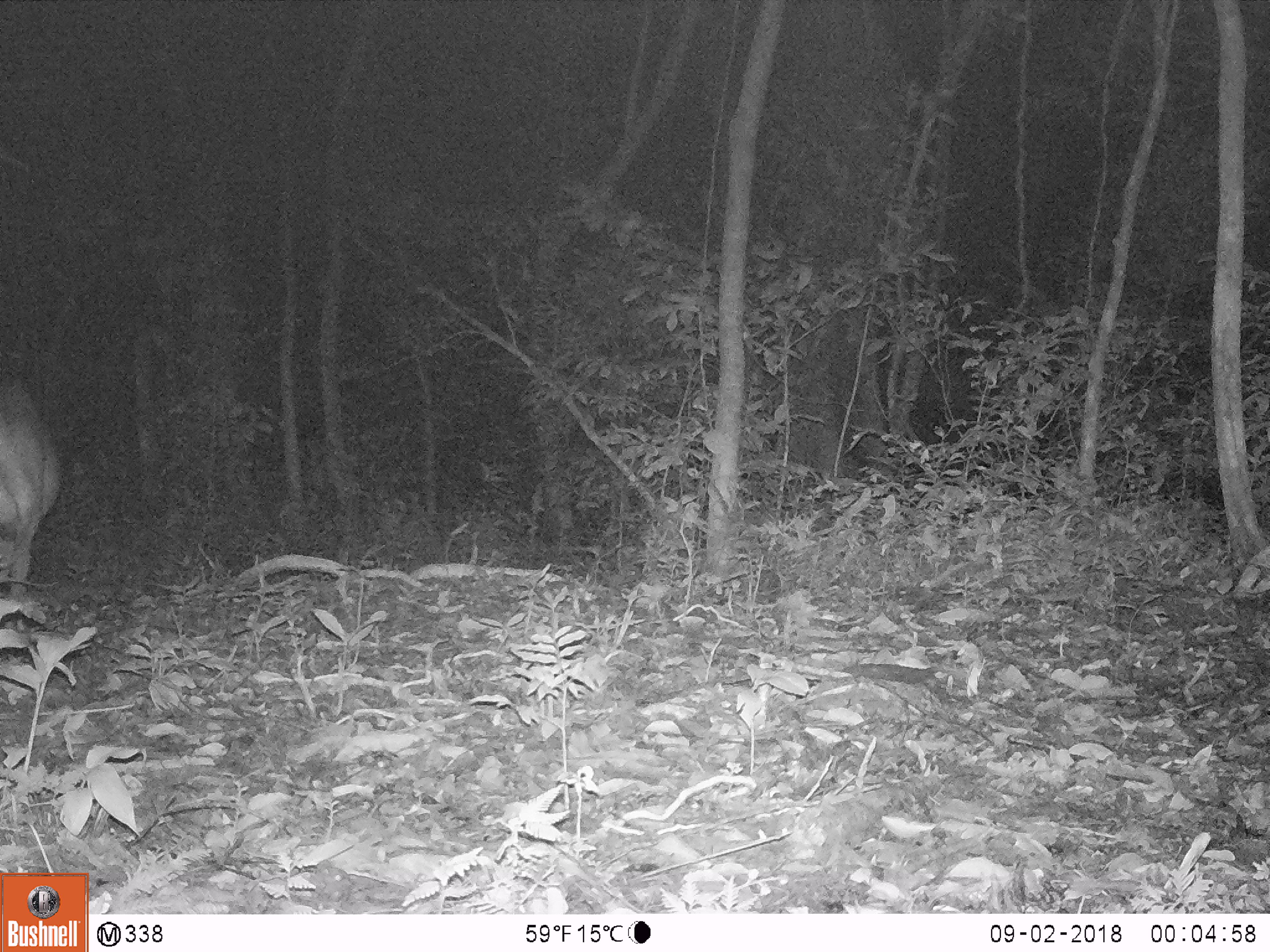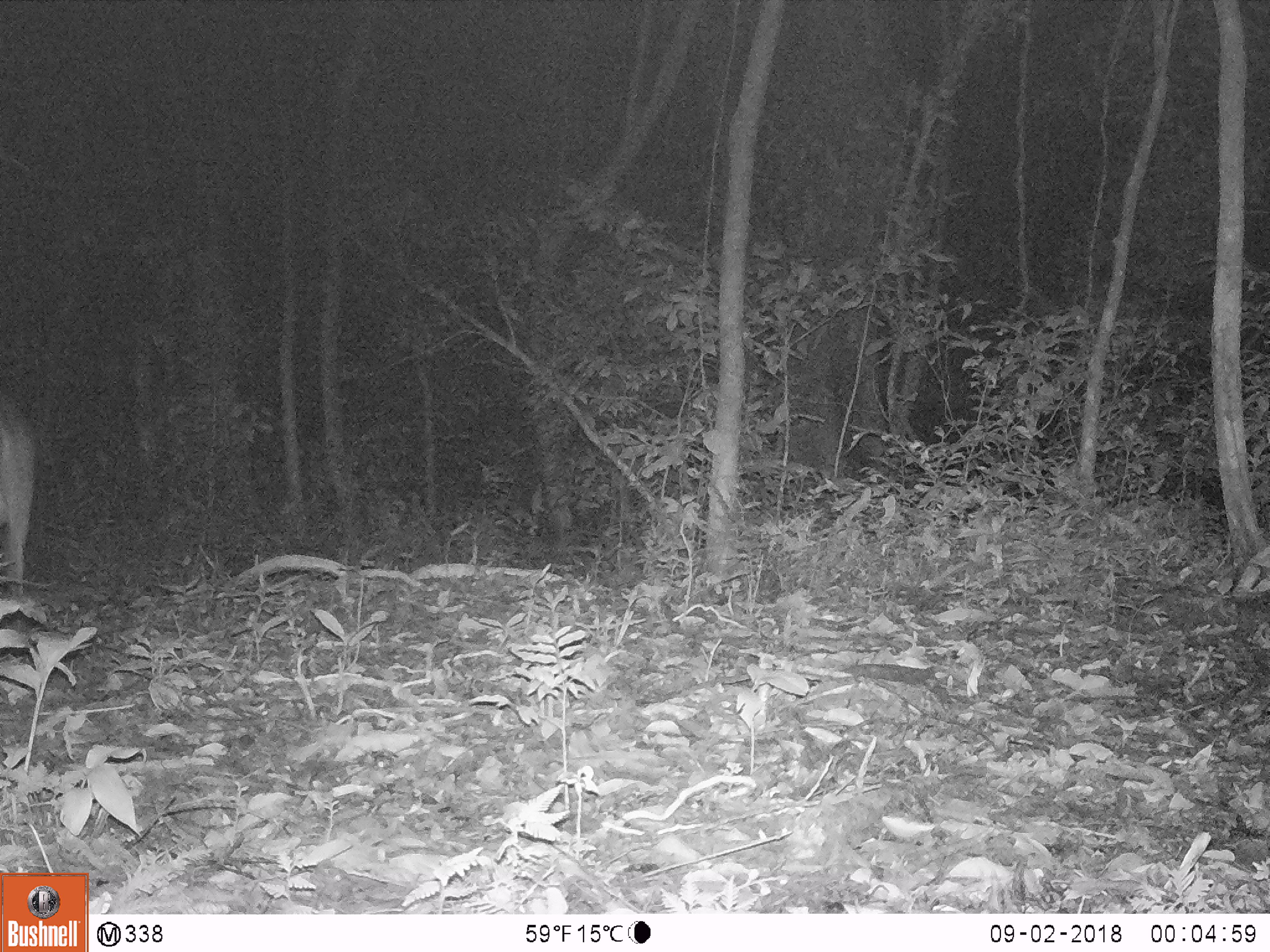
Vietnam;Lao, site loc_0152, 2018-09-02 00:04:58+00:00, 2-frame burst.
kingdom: Animalia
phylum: Chordata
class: Mammalia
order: Artiodactyla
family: Cervidae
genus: Muntiacus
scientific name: Muntiacus vuquangensis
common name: large-antlered muntjac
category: large antlered muntjac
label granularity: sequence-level